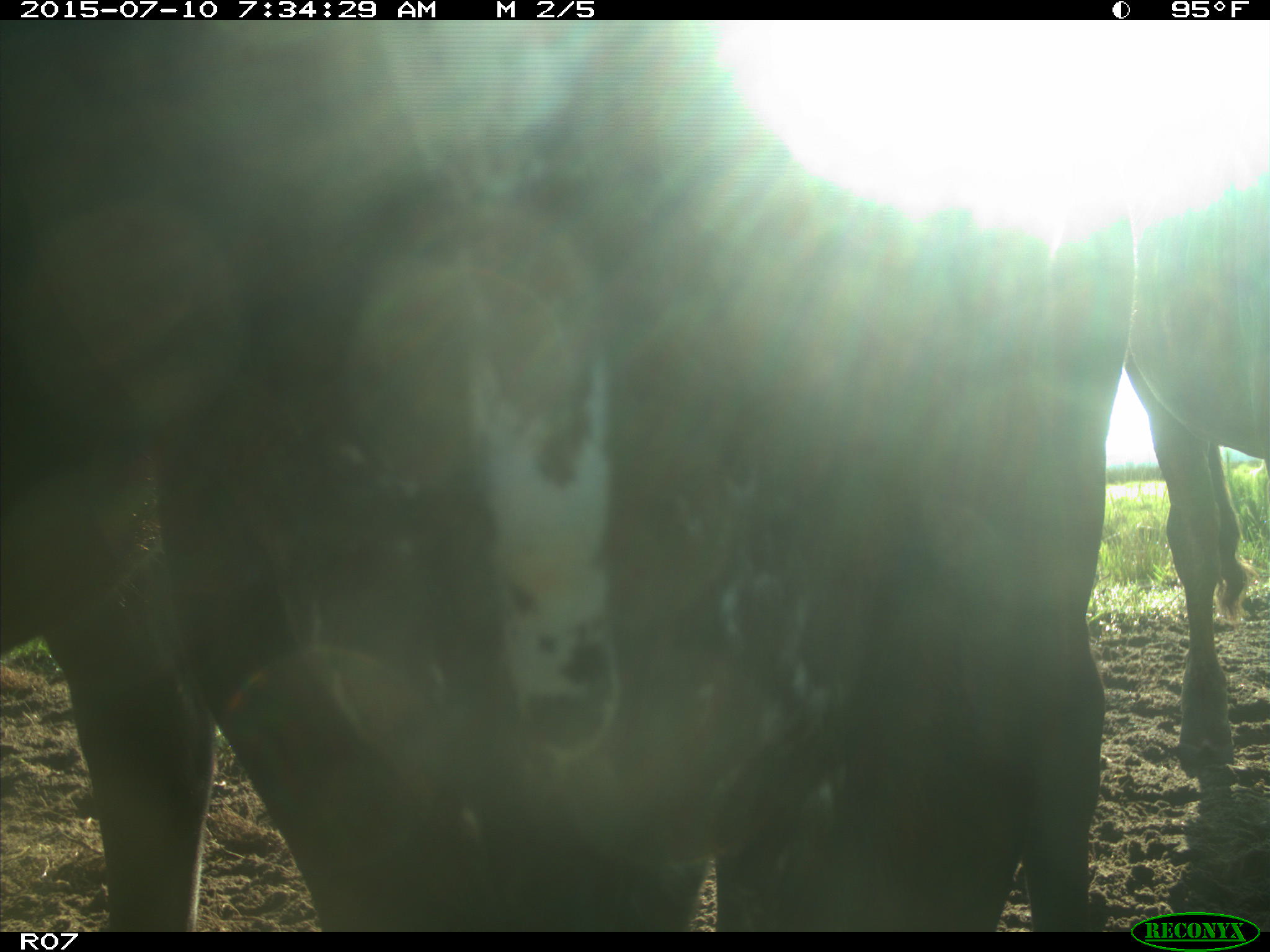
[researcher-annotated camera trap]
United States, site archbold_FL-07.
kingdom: Animalia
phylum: Chordata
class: Mammalia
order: Artiodactyla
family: Bovidae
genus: Bos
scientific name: Bos taurus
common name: domestic cow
Bos taurus (domestic cow).